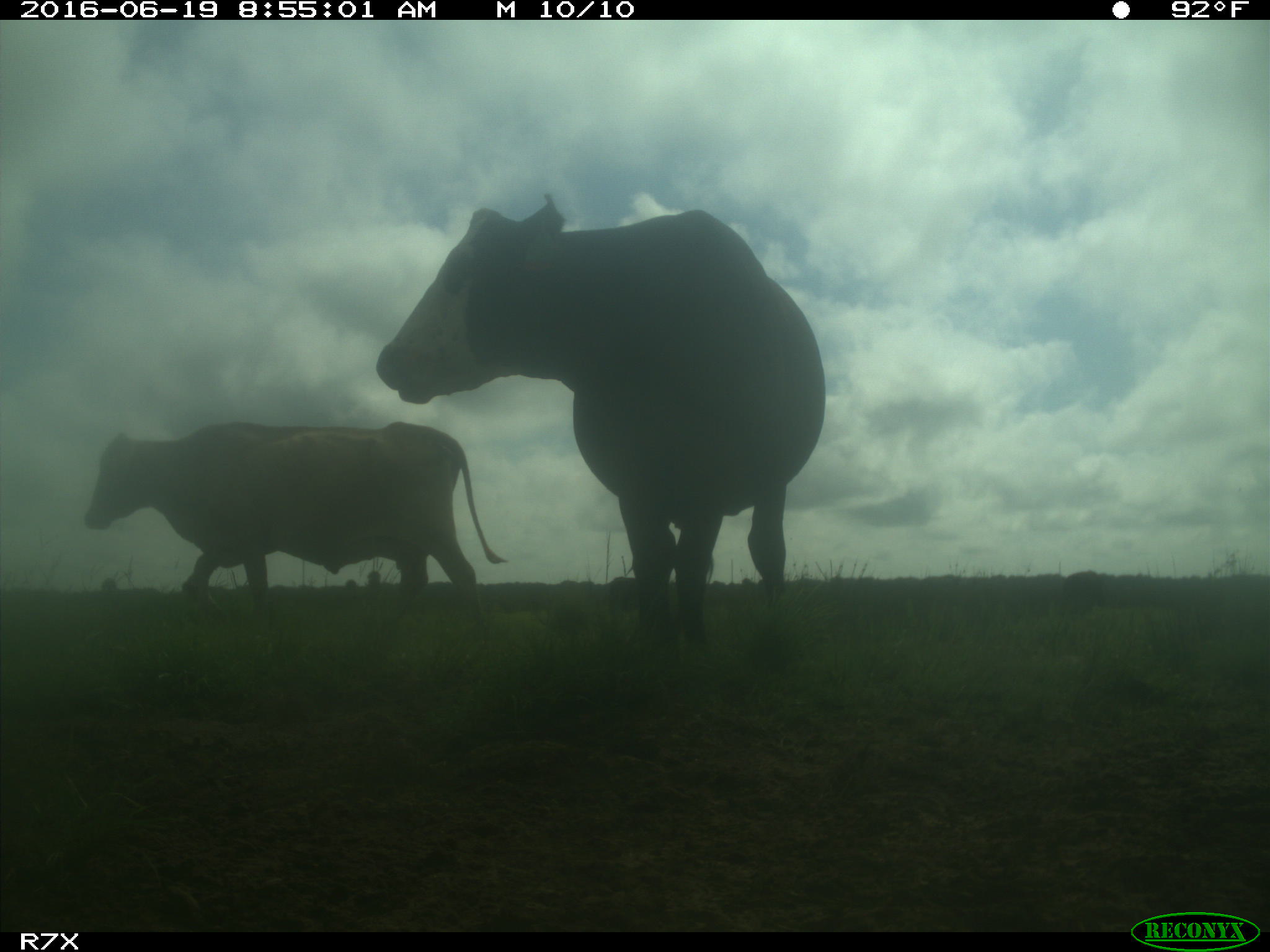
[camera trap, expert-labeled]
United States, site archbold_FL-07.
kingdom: Animalia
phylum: Chordata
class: Mammalia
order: Artiodactyla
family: Bovidae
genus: Bos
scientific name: Bos taurus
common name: domestic cow